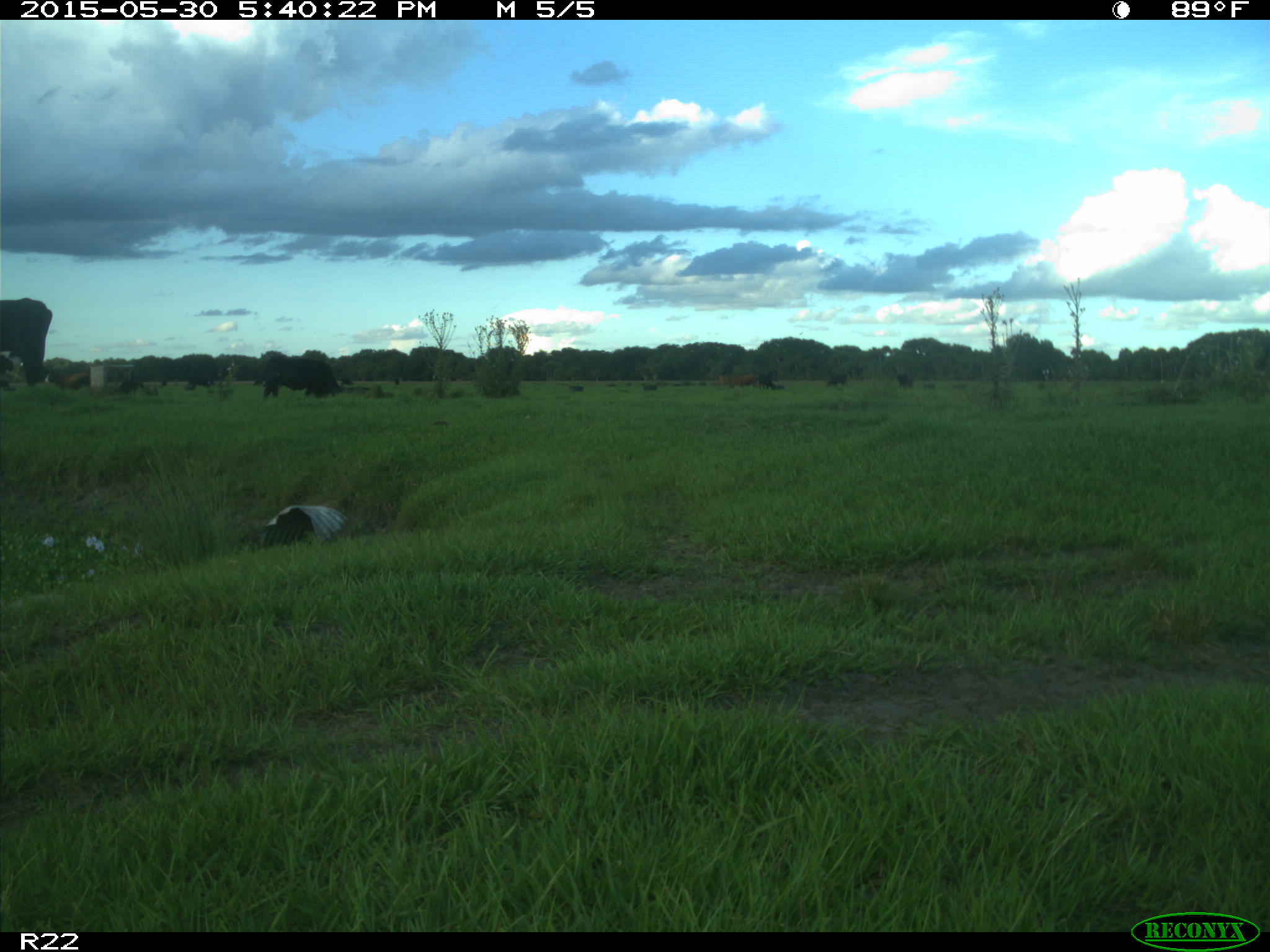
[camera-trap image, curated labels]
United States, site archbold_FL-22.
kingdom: Animalia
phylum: Chordata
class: Mammalia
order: Artiodactyla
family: Bovidae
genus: Bos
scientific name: Bos taurus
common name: domestic cow